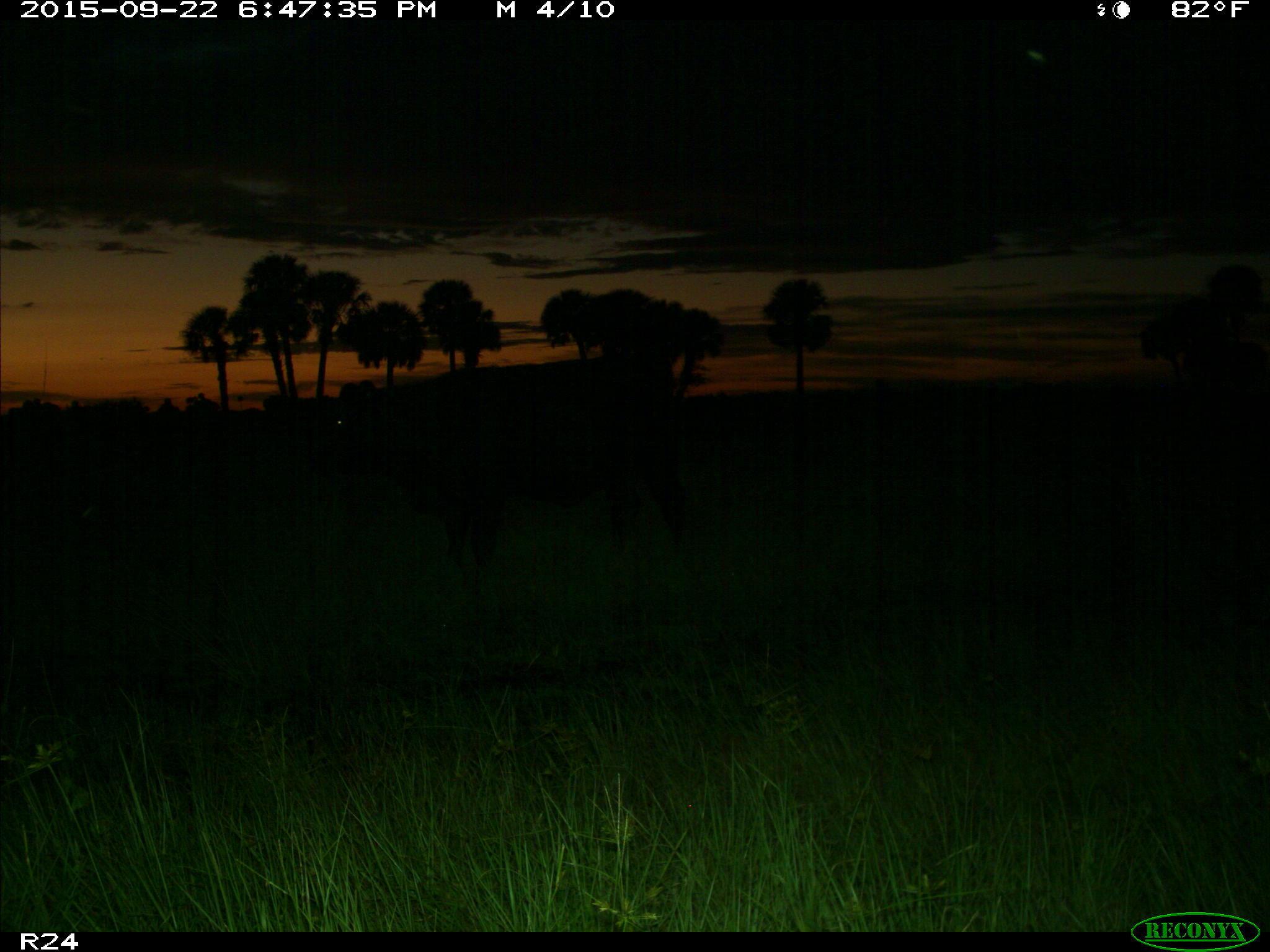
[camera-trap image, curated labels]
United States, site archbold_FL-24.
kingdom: Animalia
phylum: Chordata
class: Mammalia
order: Artiodactyla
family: Bovidae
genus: Bos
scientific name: Bos taurus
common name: domestic cow